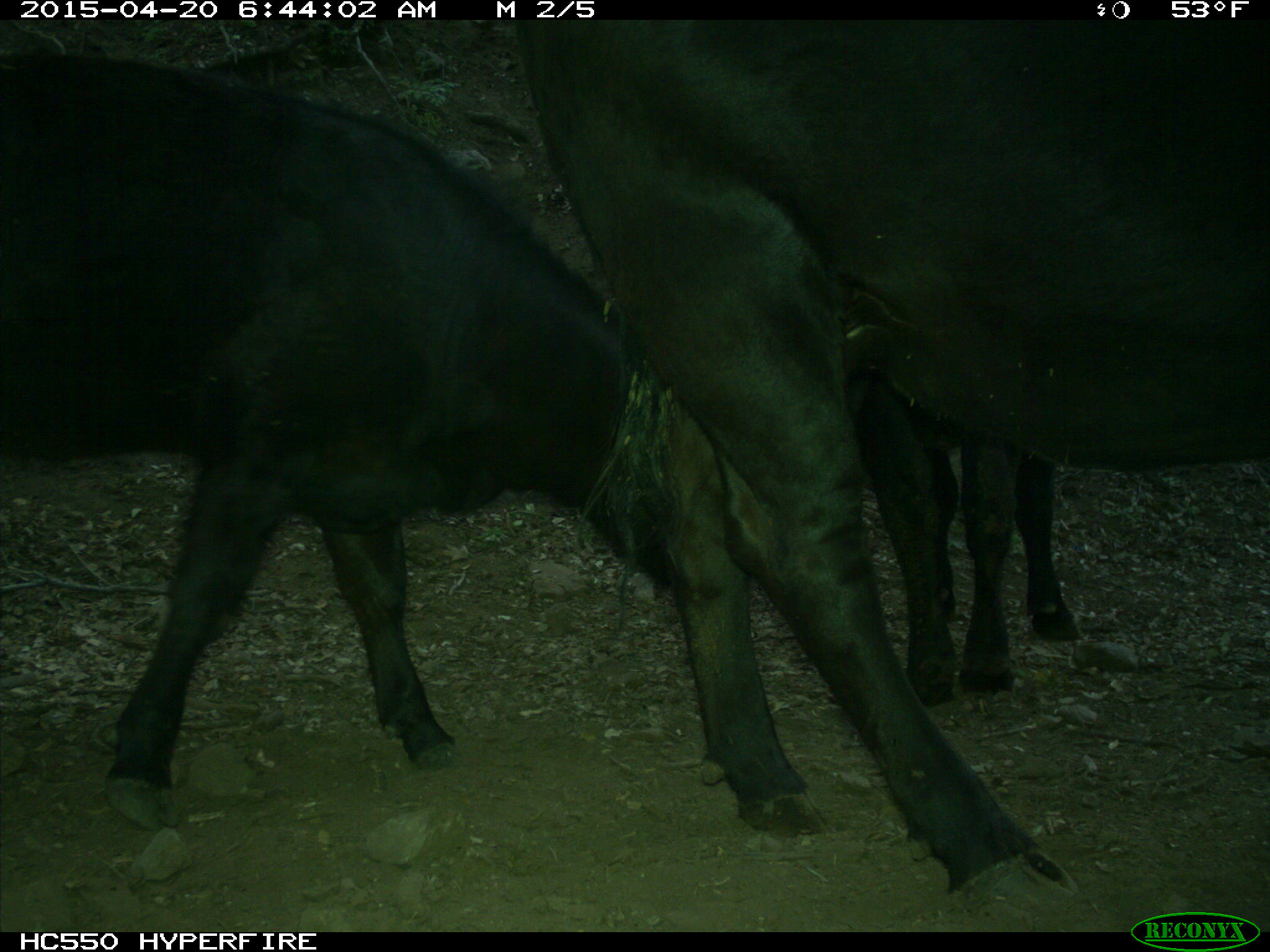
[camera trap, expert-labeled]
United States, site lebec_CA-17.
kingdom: Animalia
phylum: Chordata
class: Mammalia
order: Artiodactyla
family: Bovidae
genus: Bos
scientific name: Bos taurus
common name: domestic cow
Bos taurus (domestic cow).